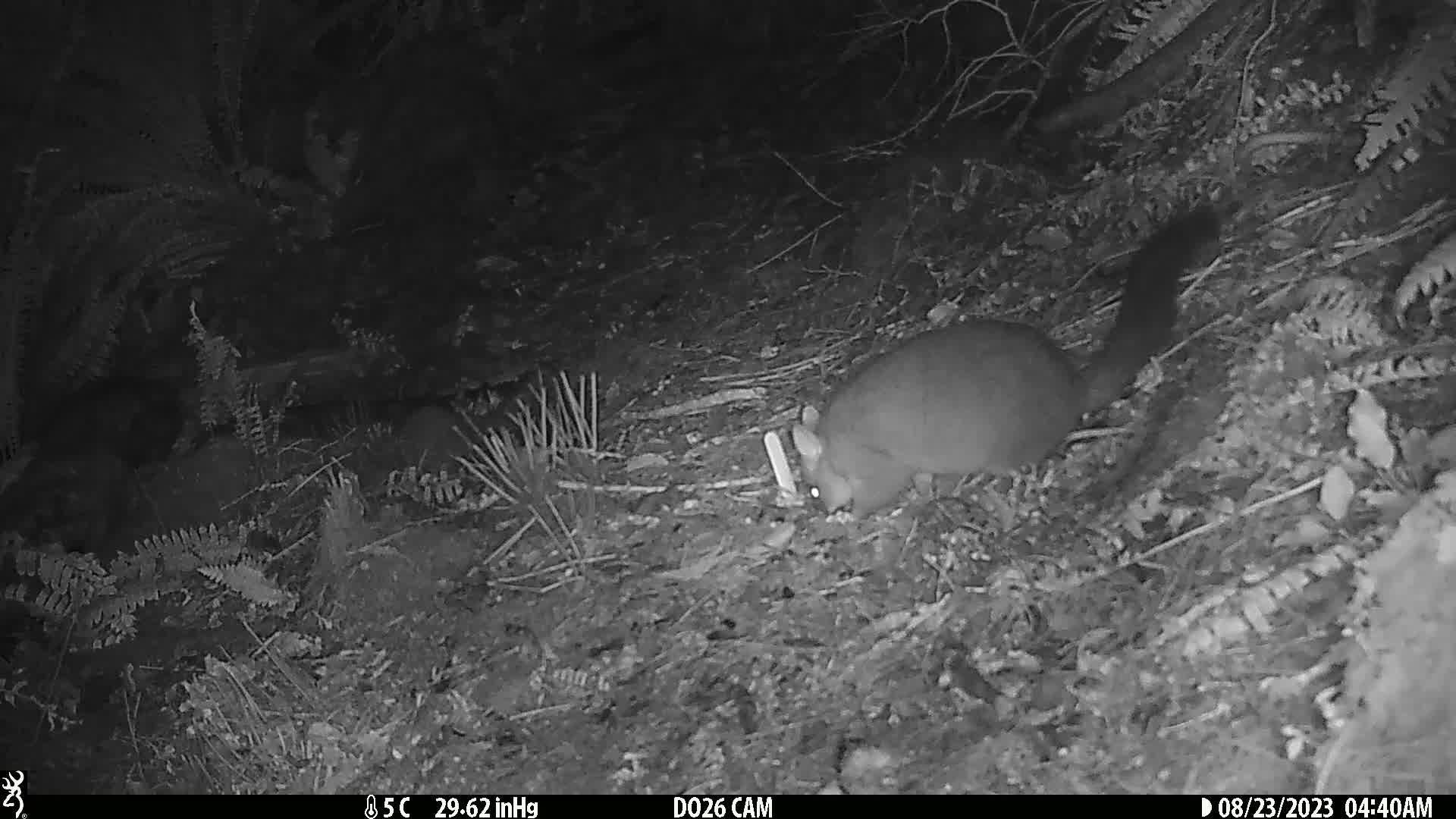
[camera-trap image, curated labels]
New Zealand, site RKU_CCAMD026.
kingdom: Animalia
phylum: Chordata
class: Mammalia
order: Diprotodontia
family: Phalangeridae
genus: Trichosurus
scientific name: Trichosurus vulpecula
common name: common brushtail possum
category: possum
Possum (common brushtail possum) (Trichosurus vulpecula).